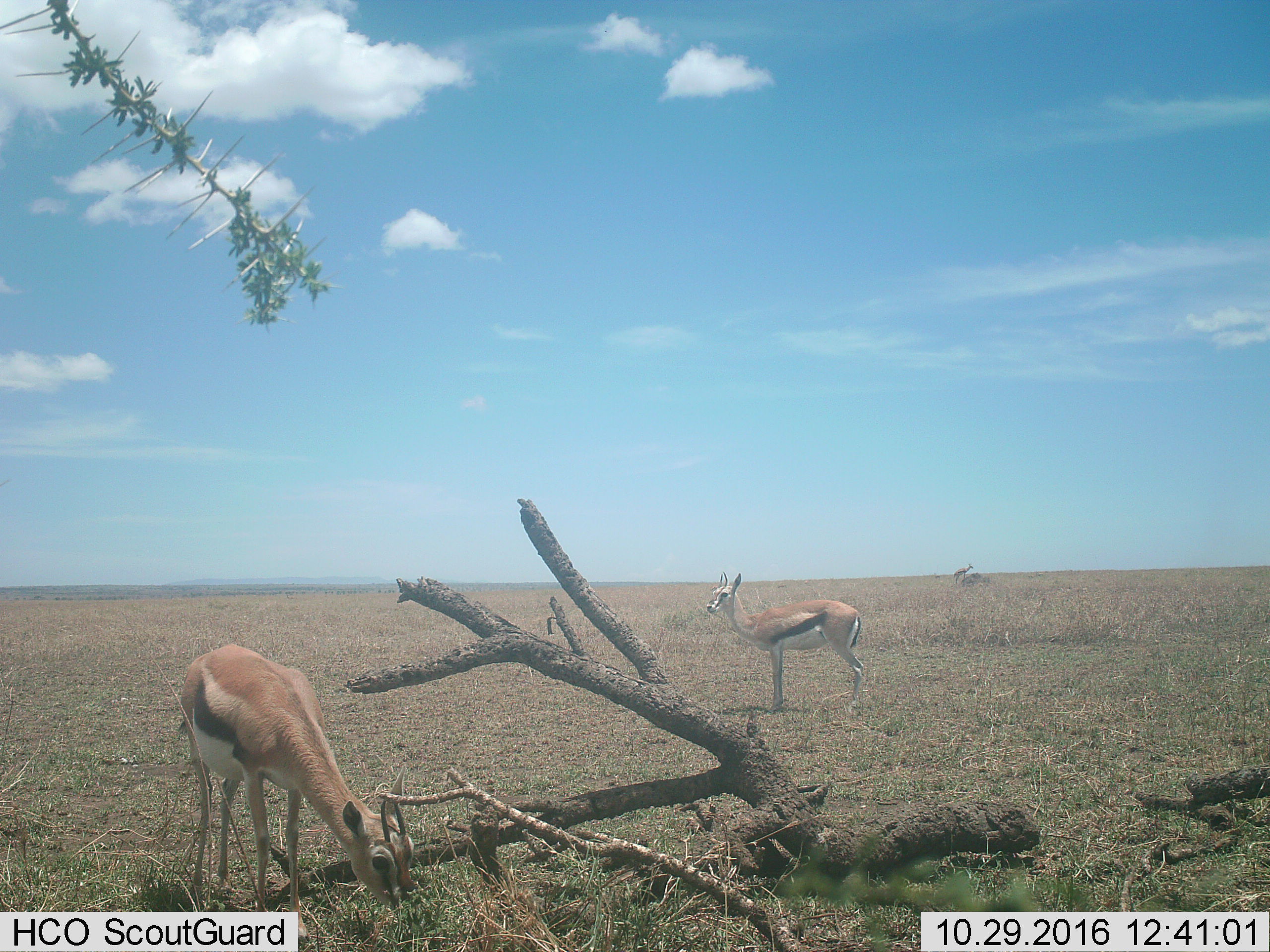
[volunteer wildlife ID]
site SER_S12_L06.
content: unidentified animal